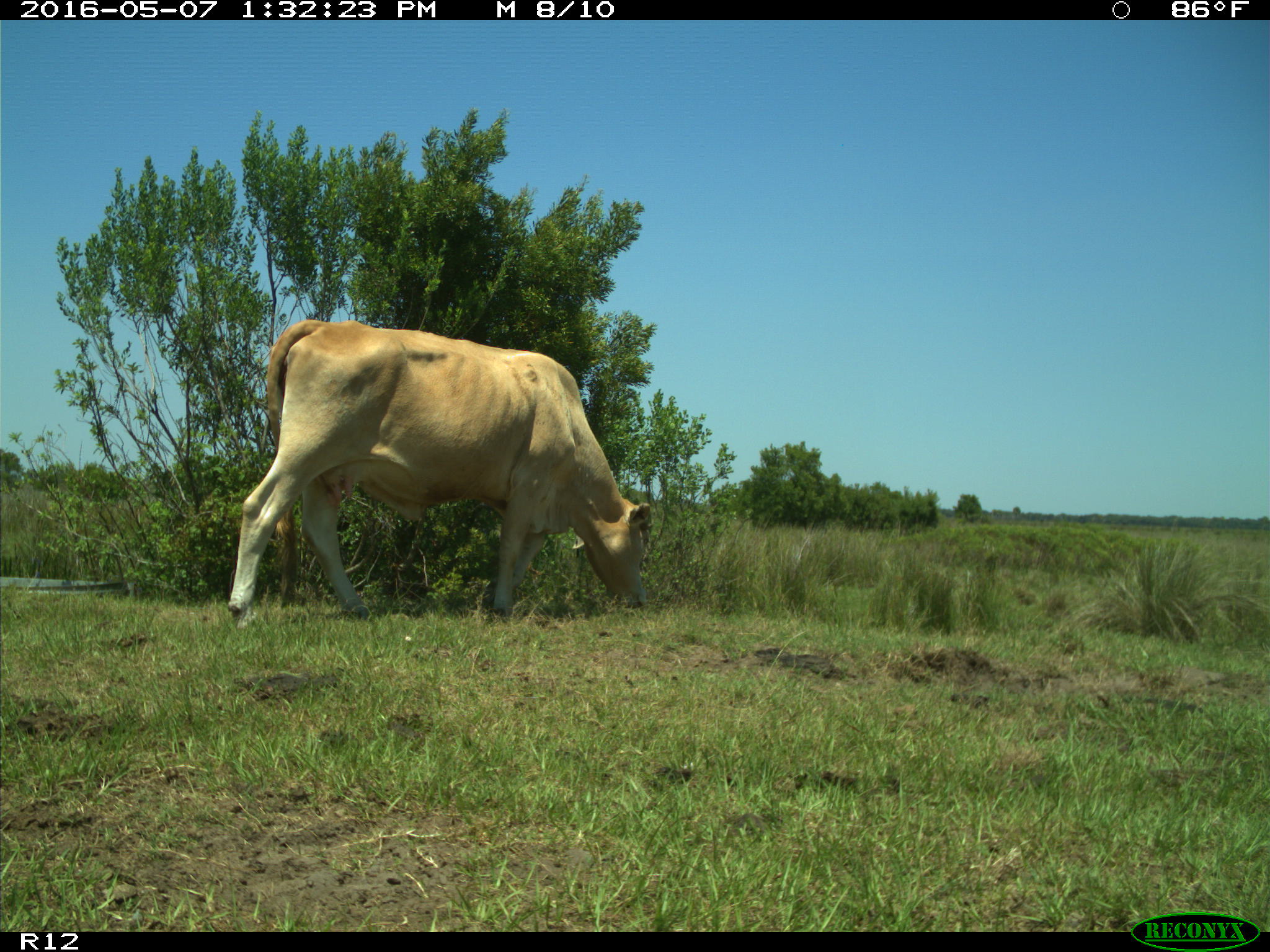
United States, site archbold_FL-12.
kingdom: Animalia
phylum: Chordata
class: Mammalia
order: Artiodactyla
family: Bovidae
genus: Bos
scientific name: Bos taurus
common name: domestic cow